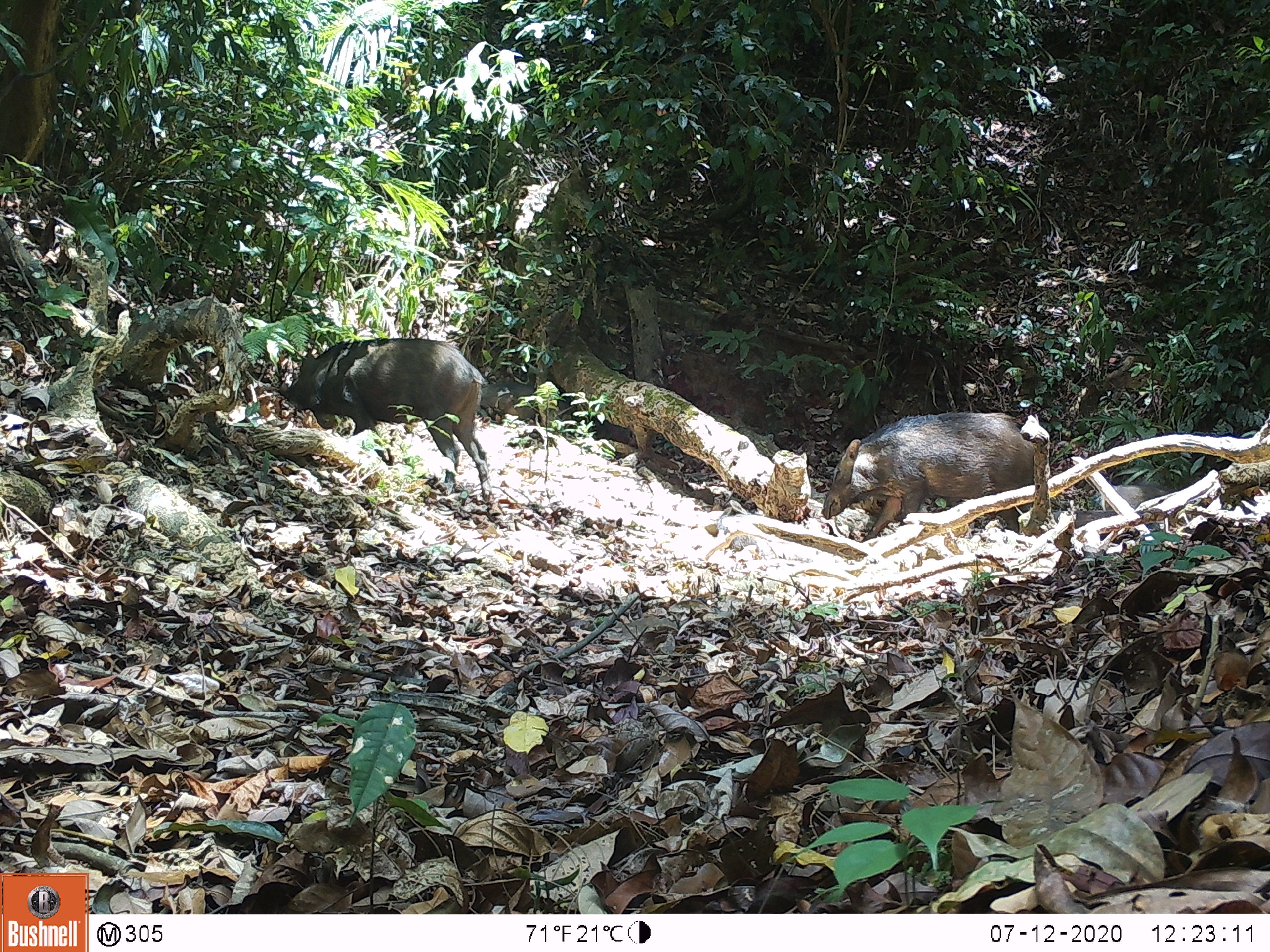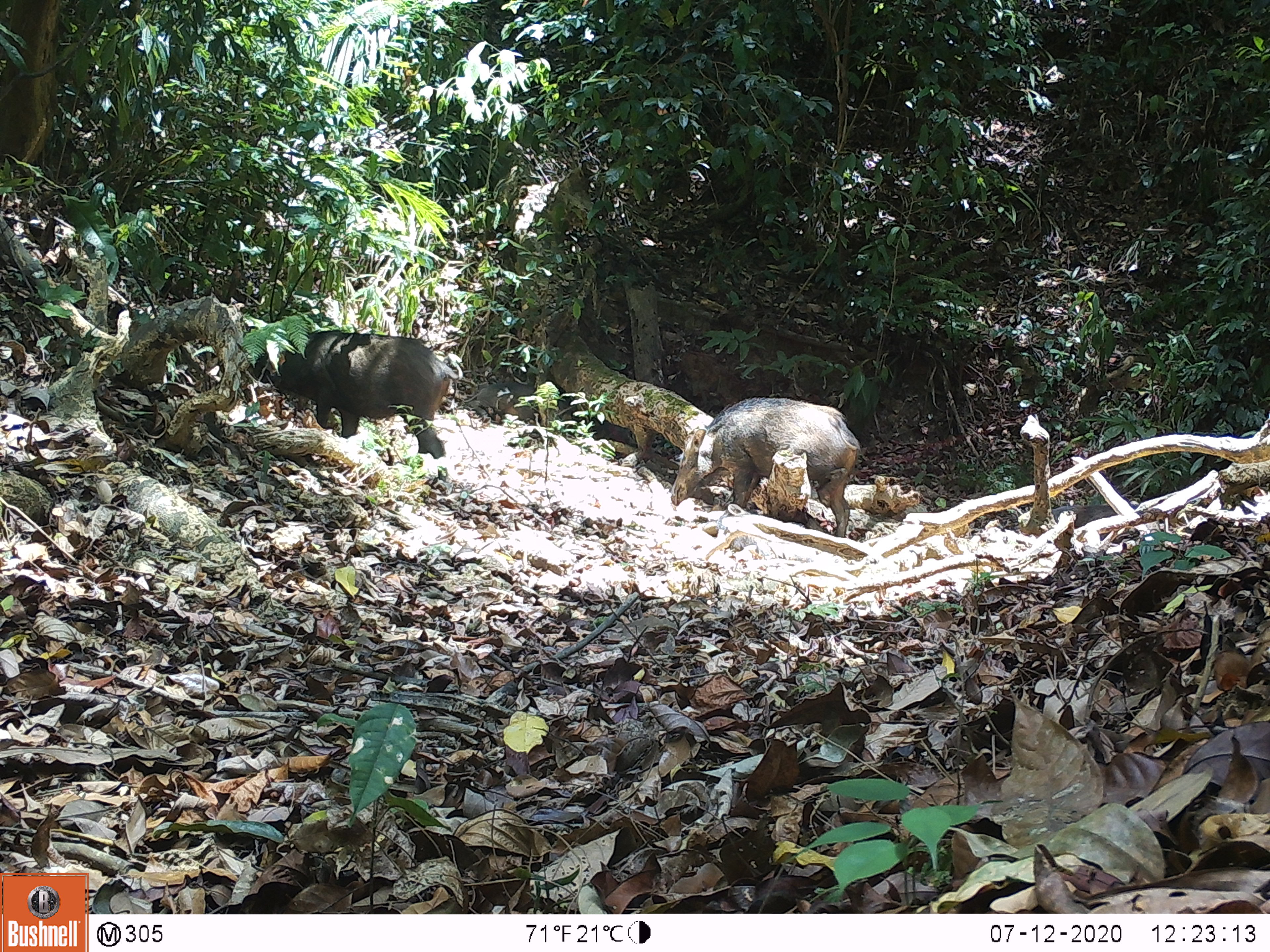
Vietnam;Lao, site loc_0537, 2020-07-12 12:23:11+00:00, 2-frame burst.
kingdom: Animalia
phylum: Chordata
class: Mammalia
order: Artiodactyla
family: Suidae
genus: Sus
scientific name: Sus scrofa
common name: eurasian wild pig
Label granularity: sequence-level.